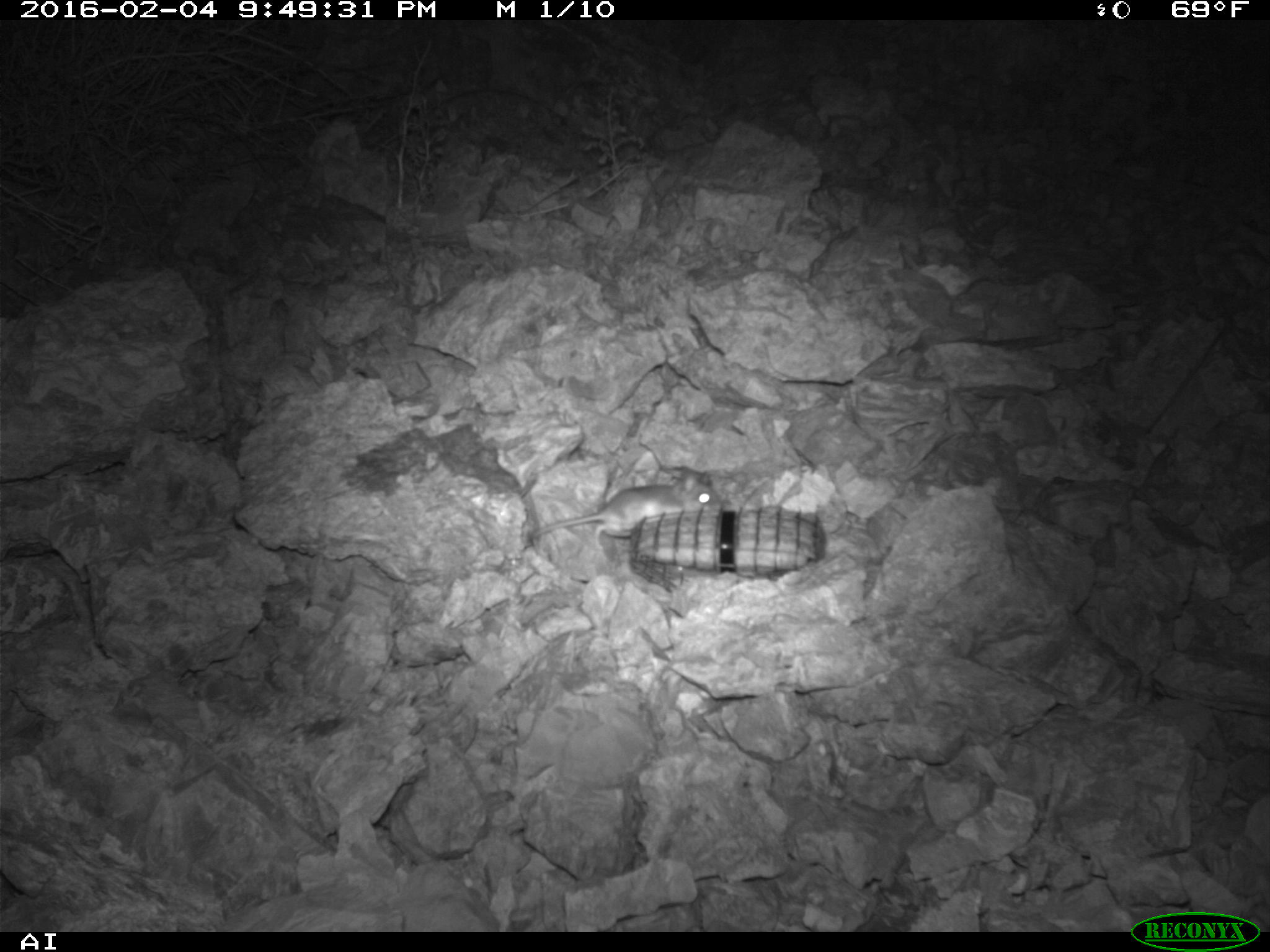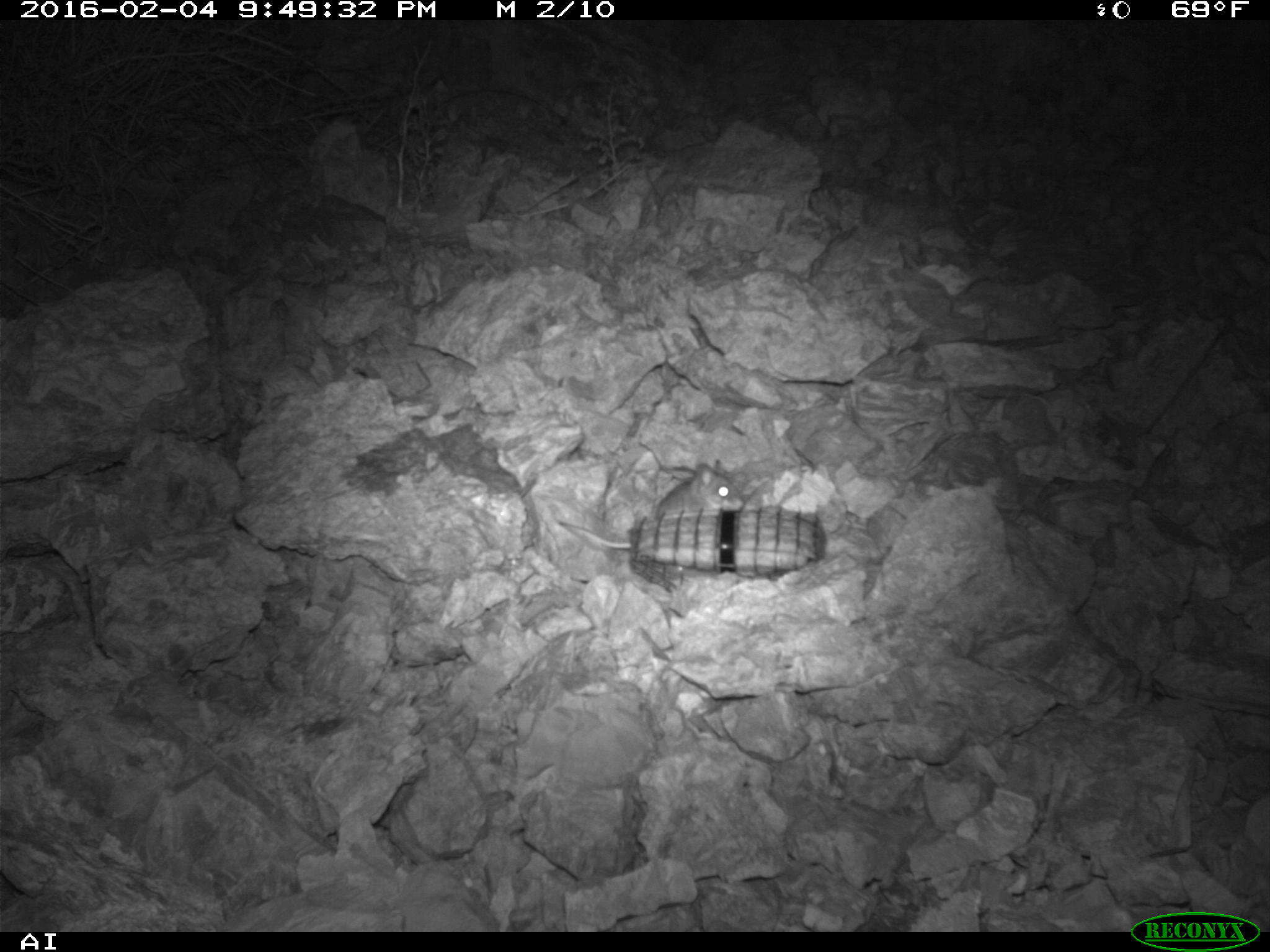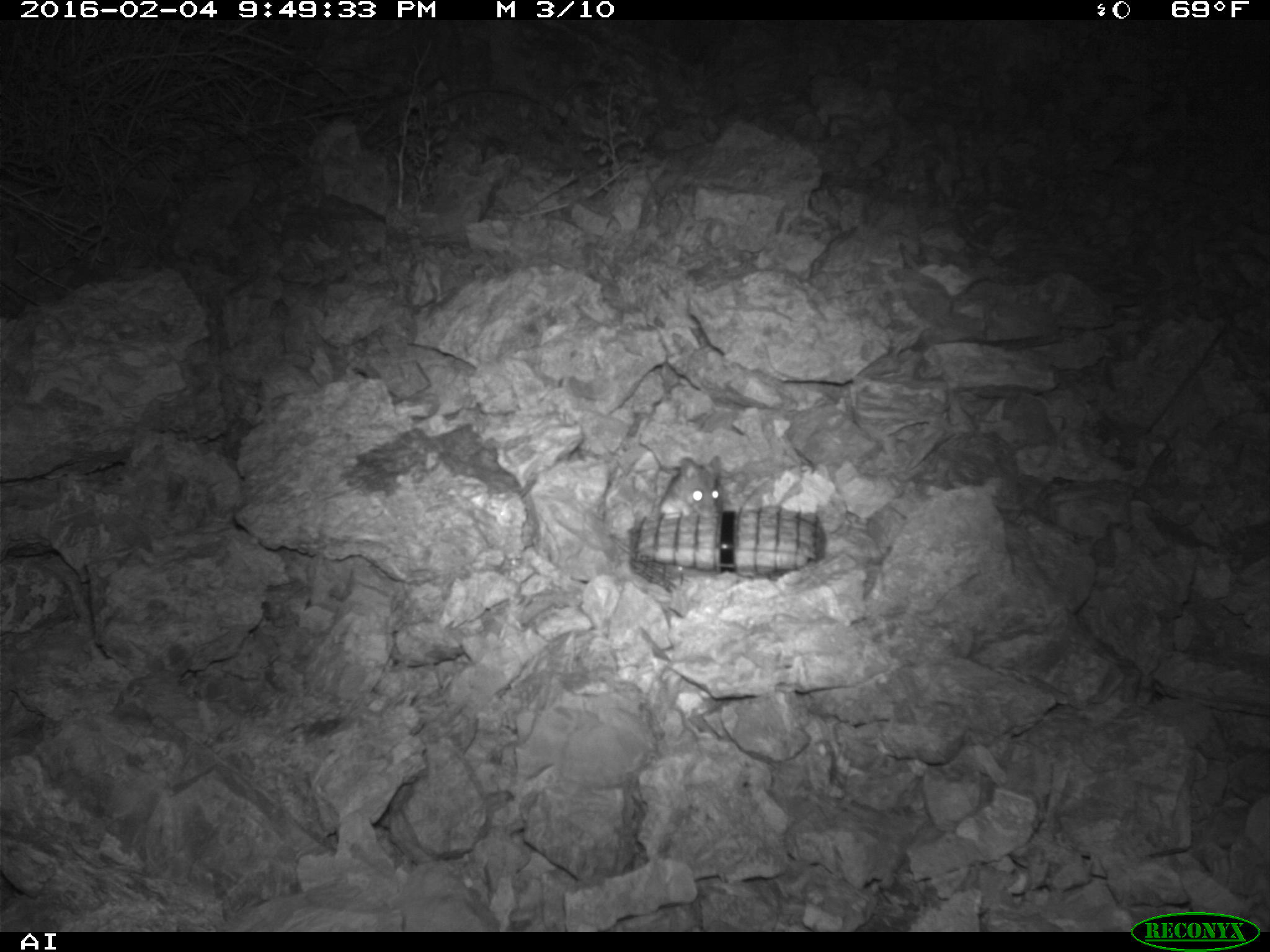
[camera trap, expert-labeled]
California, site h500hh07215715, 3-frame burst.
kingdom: Animalia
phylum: Chordata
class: Mammalia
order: Rodentia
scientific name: Rodentia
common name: rodent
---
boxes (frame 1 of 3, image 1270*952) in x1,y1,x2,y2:
rodent: 531,474,718,549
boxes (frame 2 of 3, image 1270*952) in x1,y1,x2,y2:
rodent: 559,460,744,556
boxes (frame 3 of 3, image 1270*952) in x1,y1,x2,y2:
rodent: 655,452,724,519